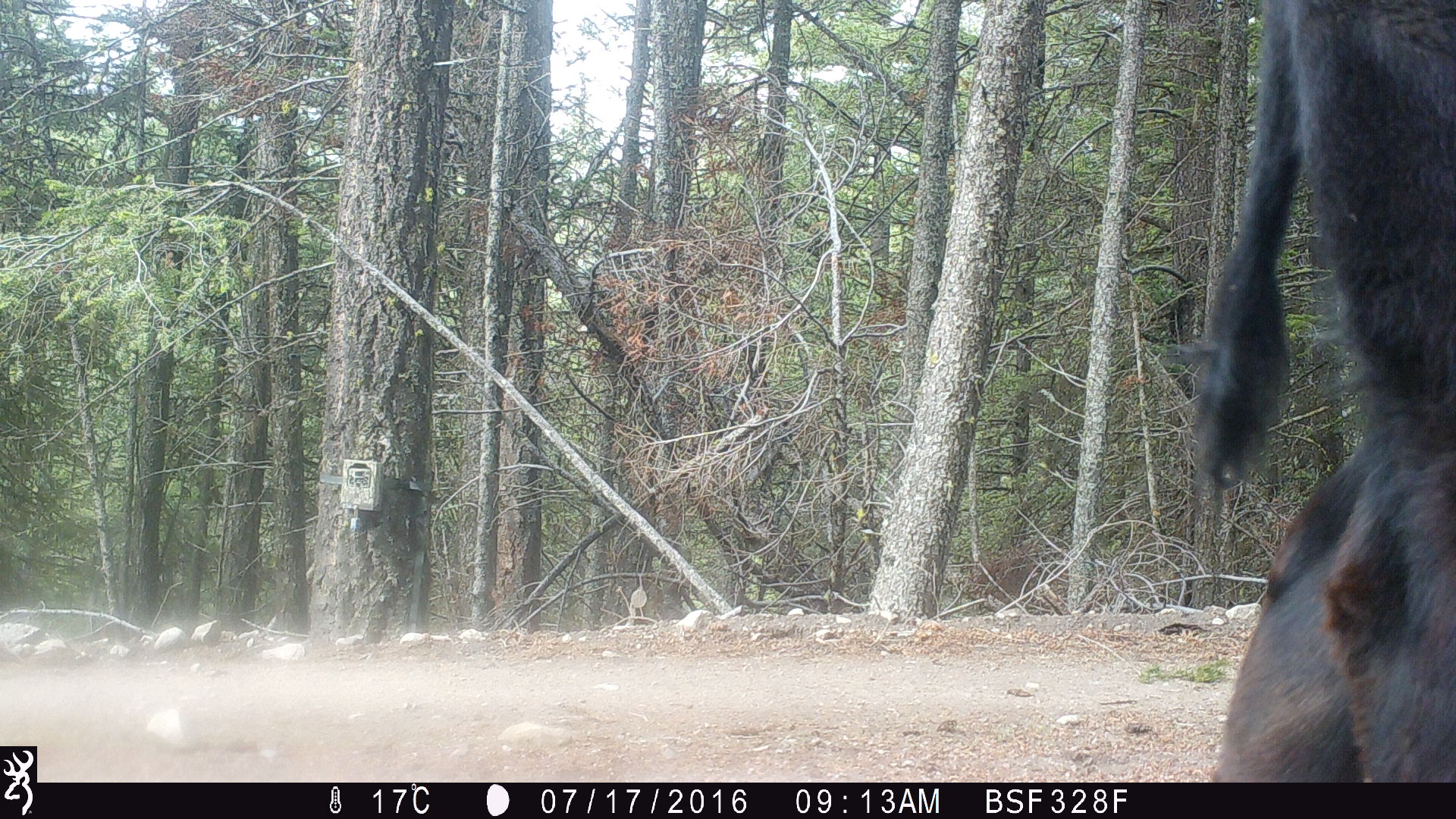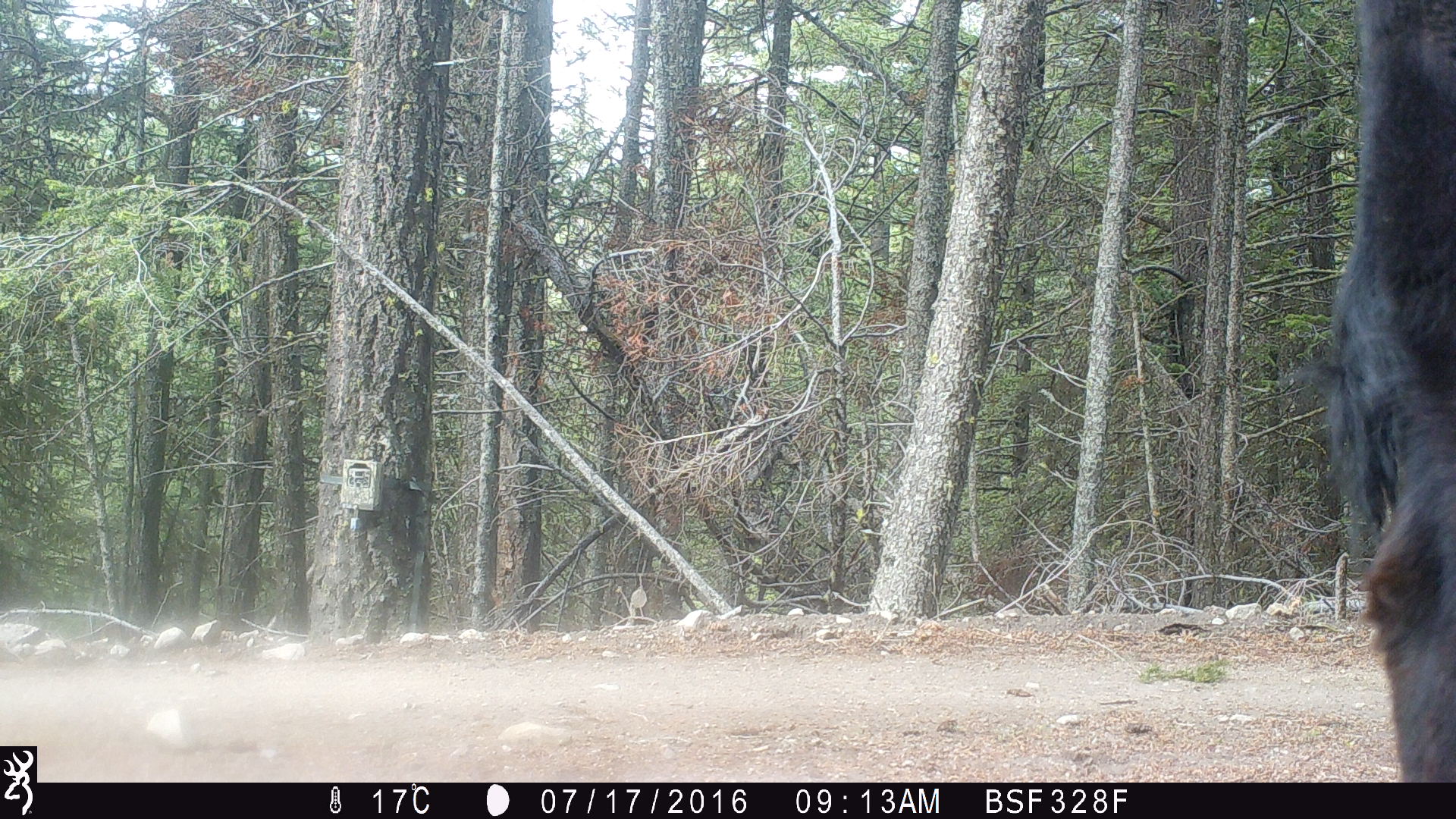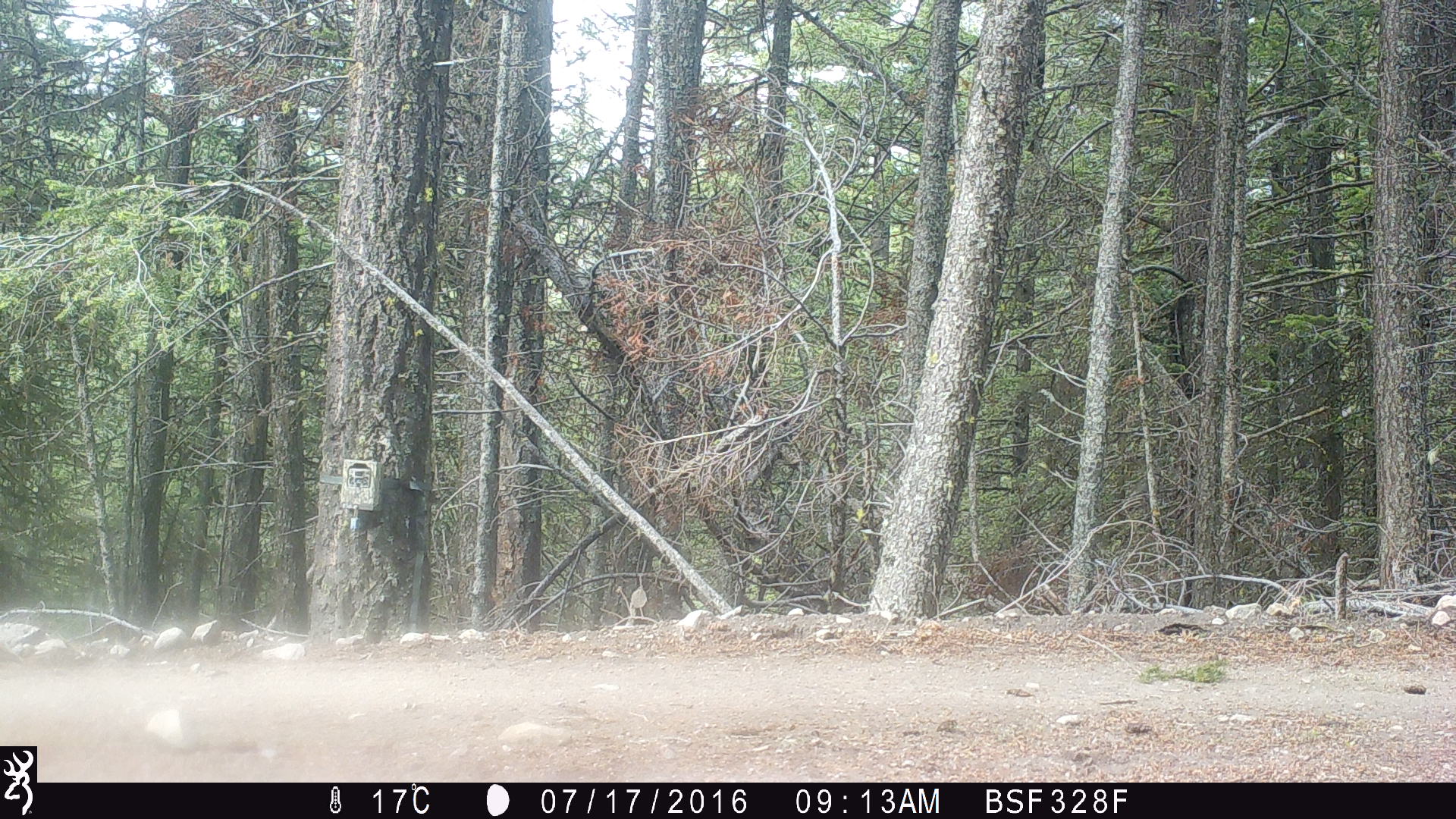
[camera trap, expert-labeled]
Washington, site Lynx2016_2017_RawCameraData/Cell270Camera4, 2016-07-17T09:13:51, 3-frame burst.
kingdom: Animalia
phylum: Chordata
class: Mammalia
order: Artiodactyla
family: Bovidae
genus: Bos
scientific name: Bos taurus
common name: domestic cattle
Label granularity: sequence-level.